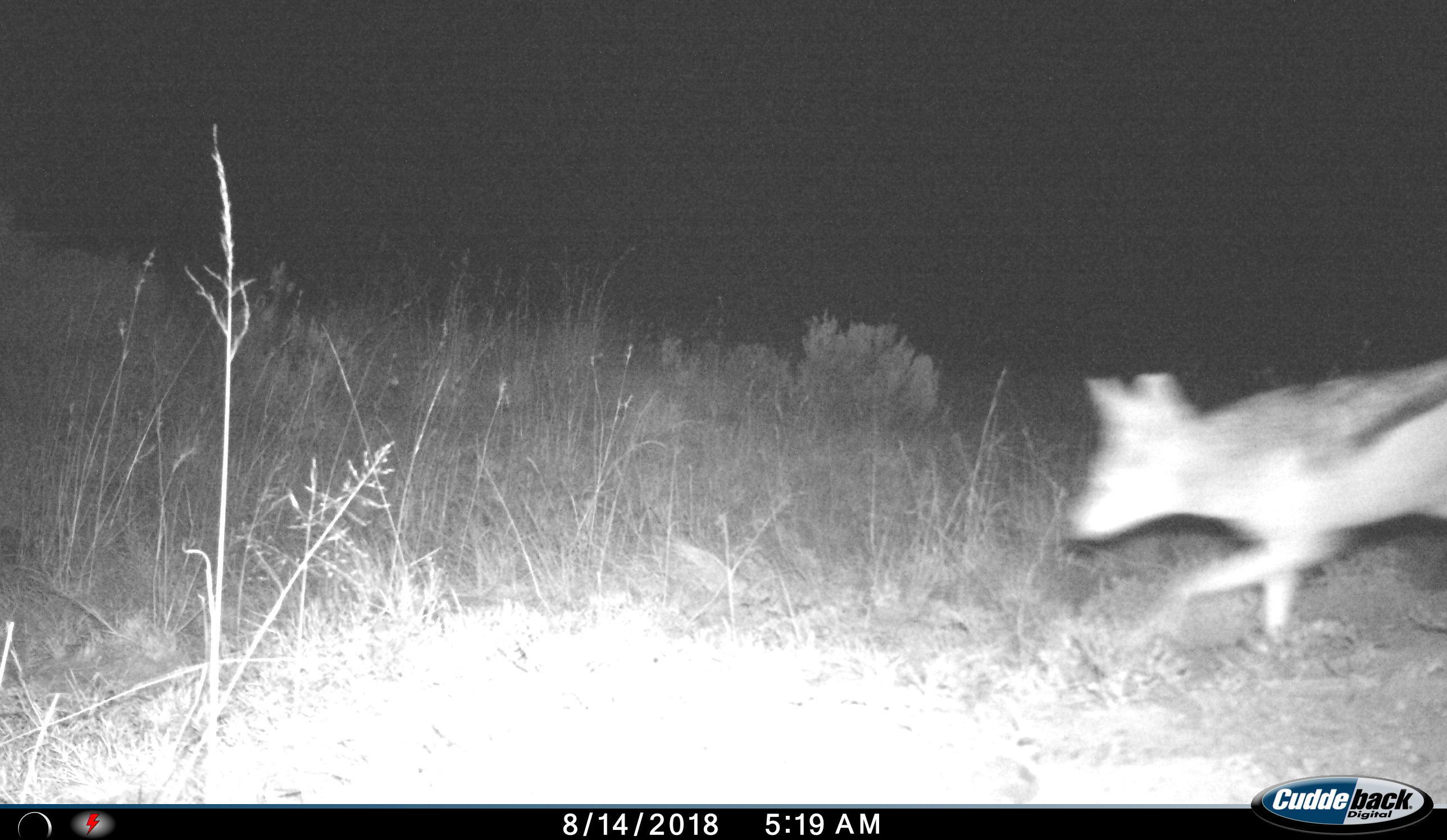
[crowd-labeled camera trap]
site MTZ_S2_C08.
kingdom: Animalia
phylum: Chordata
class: Mammalia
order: Carnivora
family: Canidae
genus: Lupulella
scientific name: Lupulella mesomelas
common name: black-backed jackal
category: jackalblackbacked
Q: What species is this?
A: Jackalblackbacked (black-backed jackal) (Lupulella mesomelas).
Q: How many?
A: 1.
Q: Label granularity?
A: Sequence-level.